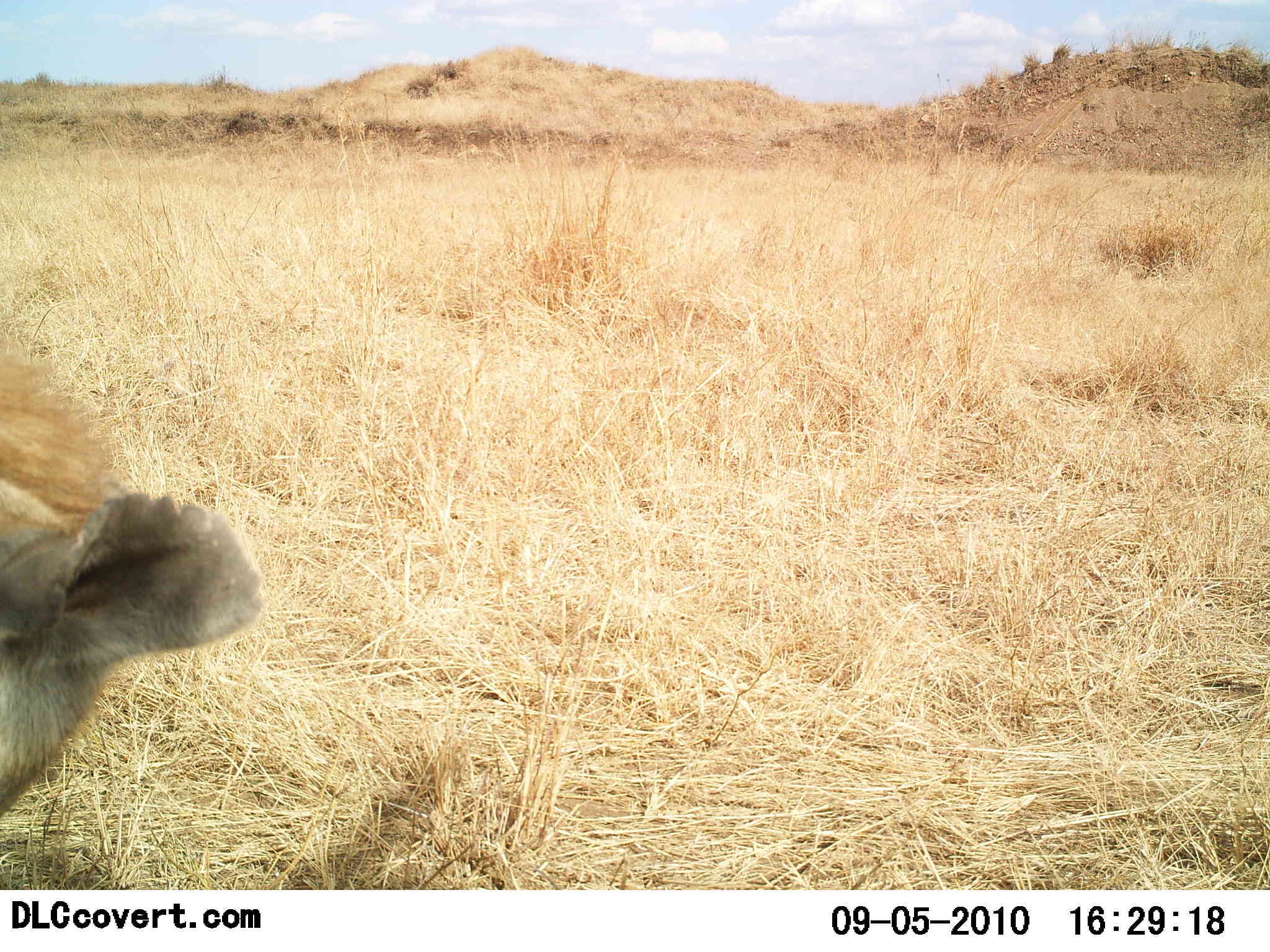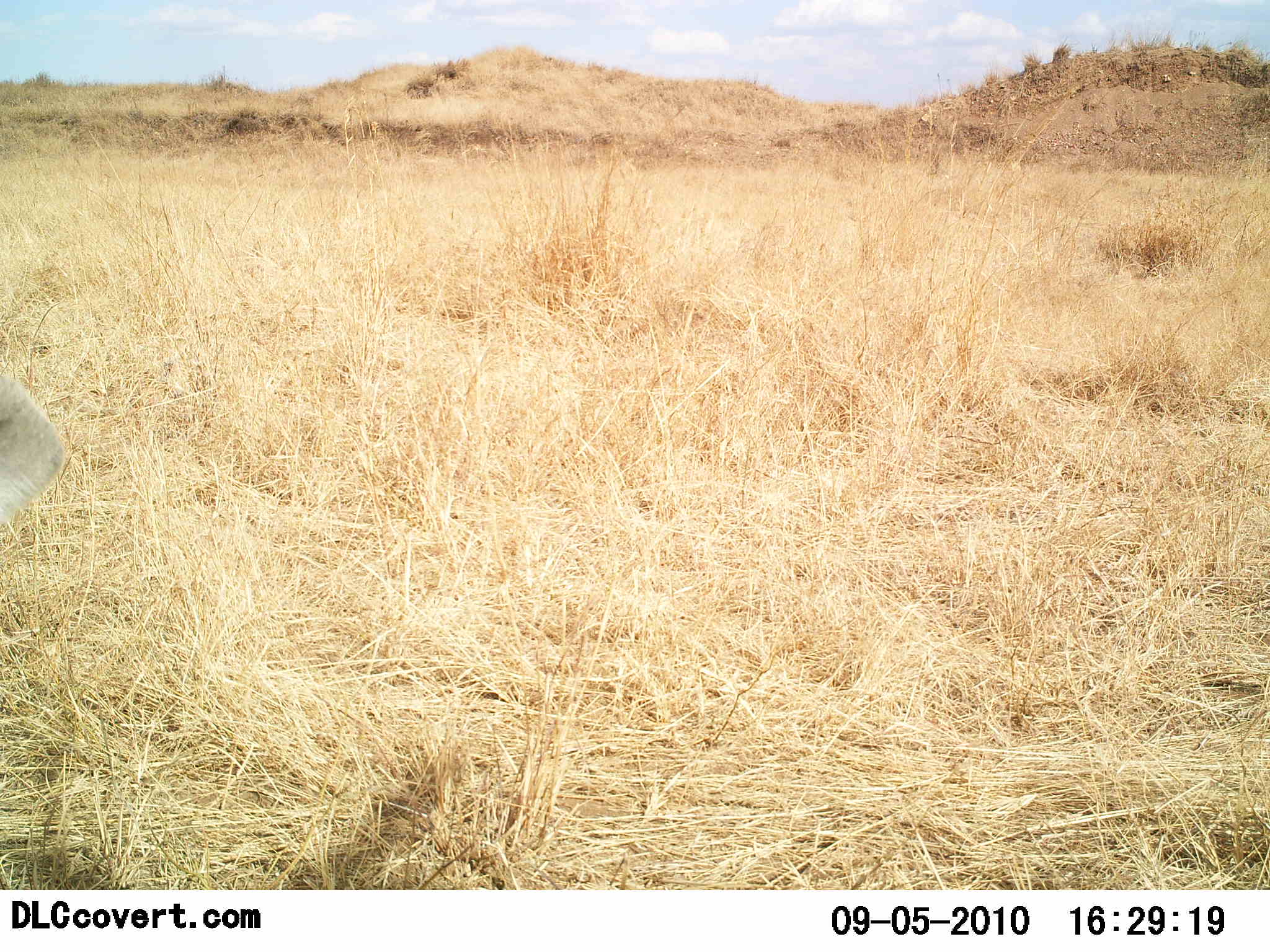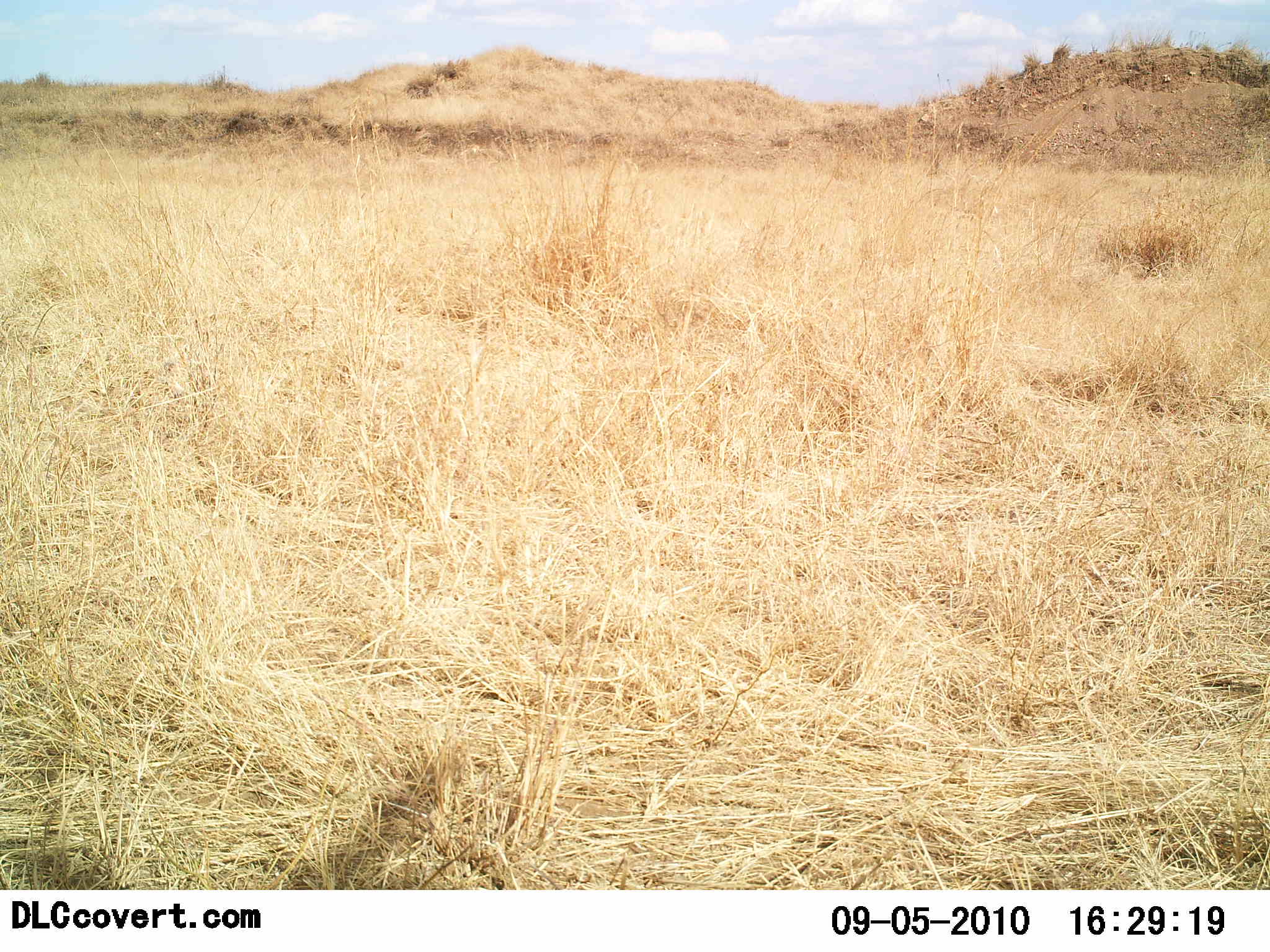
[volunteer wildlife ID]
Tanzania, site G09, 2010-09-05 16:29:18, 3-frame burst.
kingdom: Animalia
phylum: Chordata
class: Mammalia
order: Carnivora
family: Hyaenidae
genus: Crocuta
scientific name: Crocuta crocuta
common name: spotted hyena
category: hyenaspotted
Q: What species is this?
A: Hyenaspotted (spotted hyena) (Crocuta crocuta).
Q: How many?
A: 1.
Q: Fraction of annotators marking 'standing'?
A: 29%.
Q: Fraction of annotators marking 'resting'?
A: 0%.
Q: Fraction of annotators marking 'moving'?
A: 57%.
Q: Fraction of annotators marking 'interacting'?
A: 14%.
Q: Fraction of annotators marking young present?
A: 0%.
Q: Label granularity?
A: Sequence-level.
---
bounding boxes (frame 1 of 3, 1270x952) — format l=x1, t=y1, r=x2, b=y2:
animal: l=0, t=341, r=266, b=820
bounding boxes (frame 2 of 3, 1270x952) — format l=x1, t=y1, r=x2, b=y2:
animal: l=0, t=373, r=68, b=530